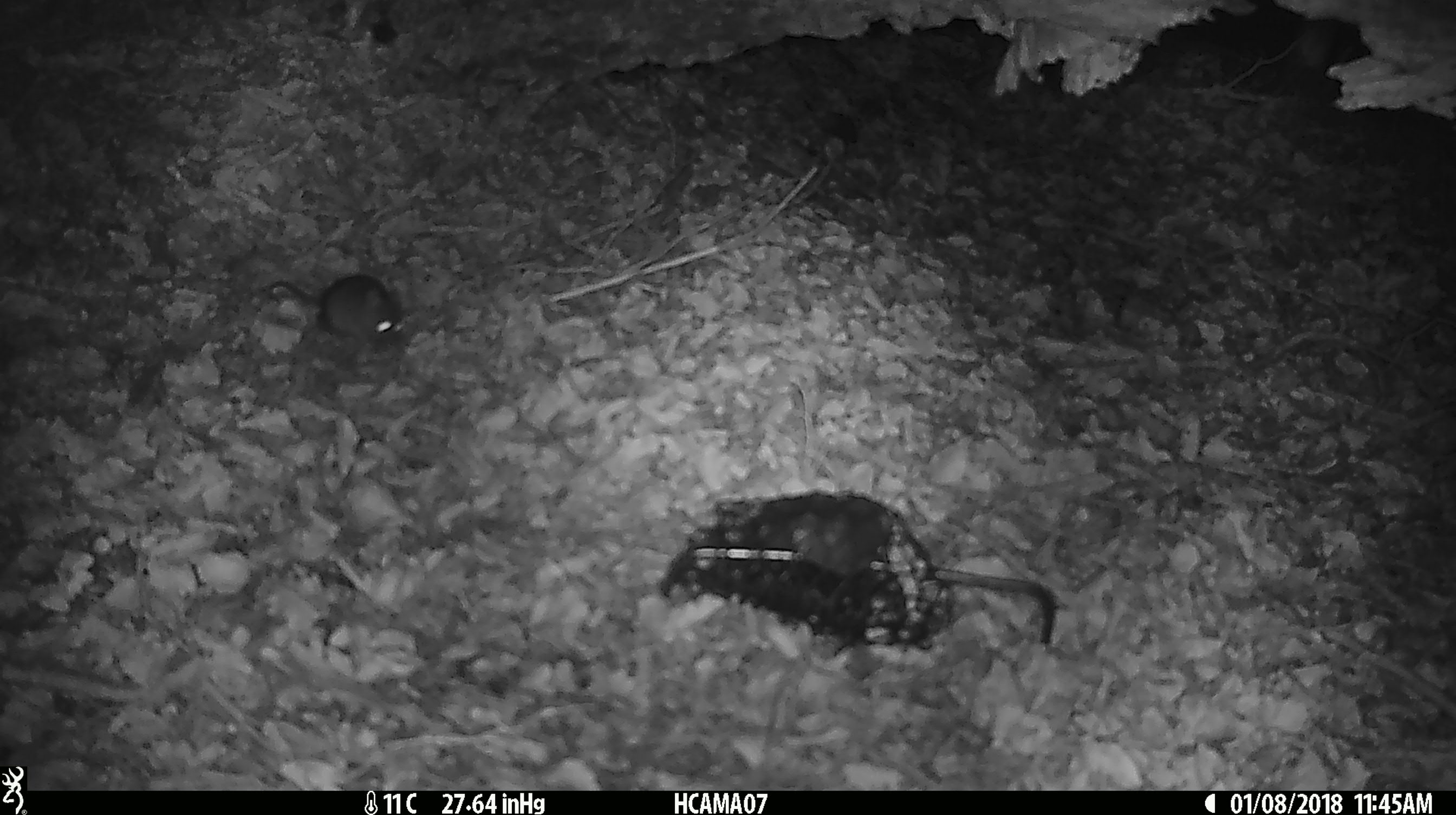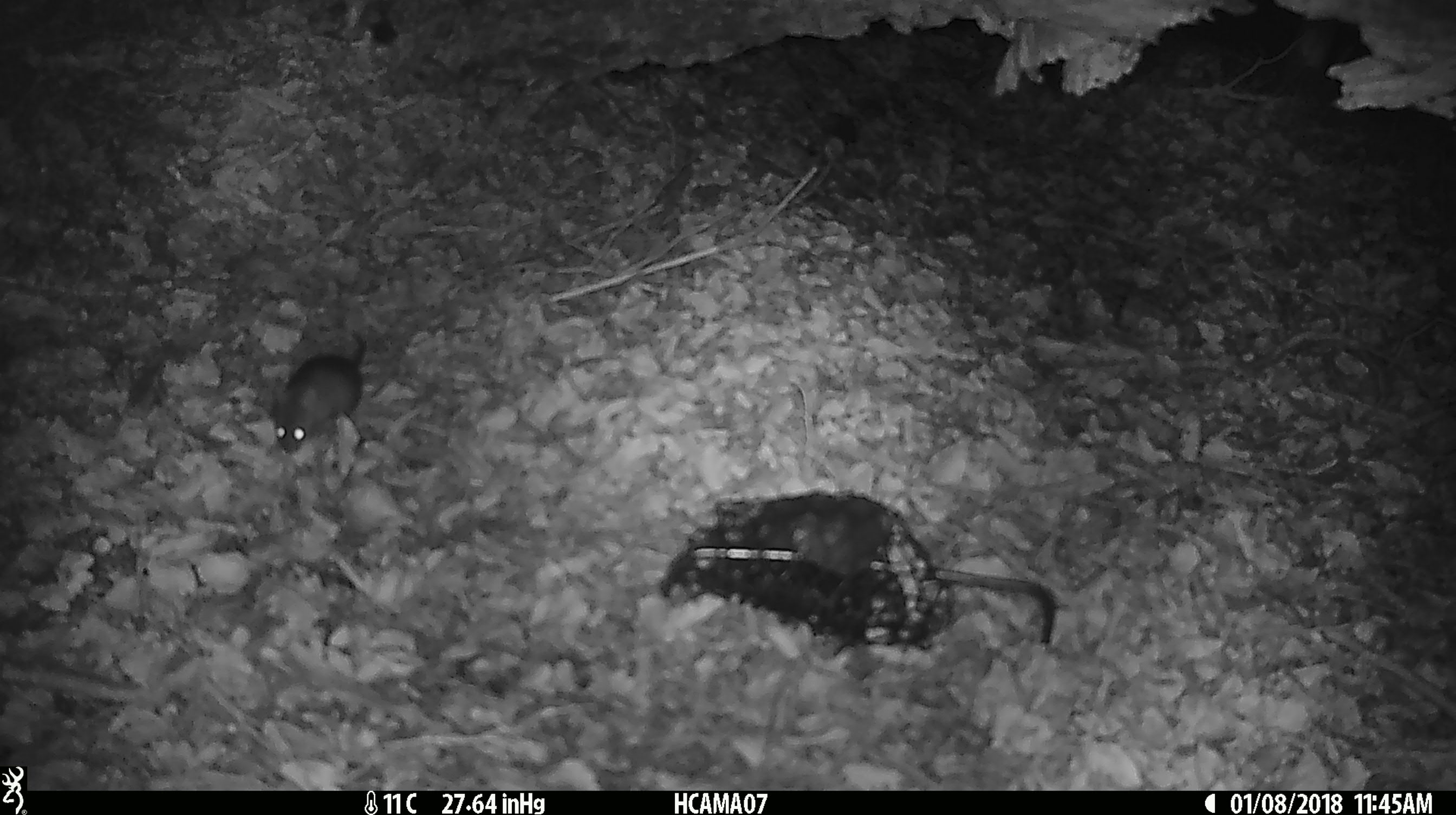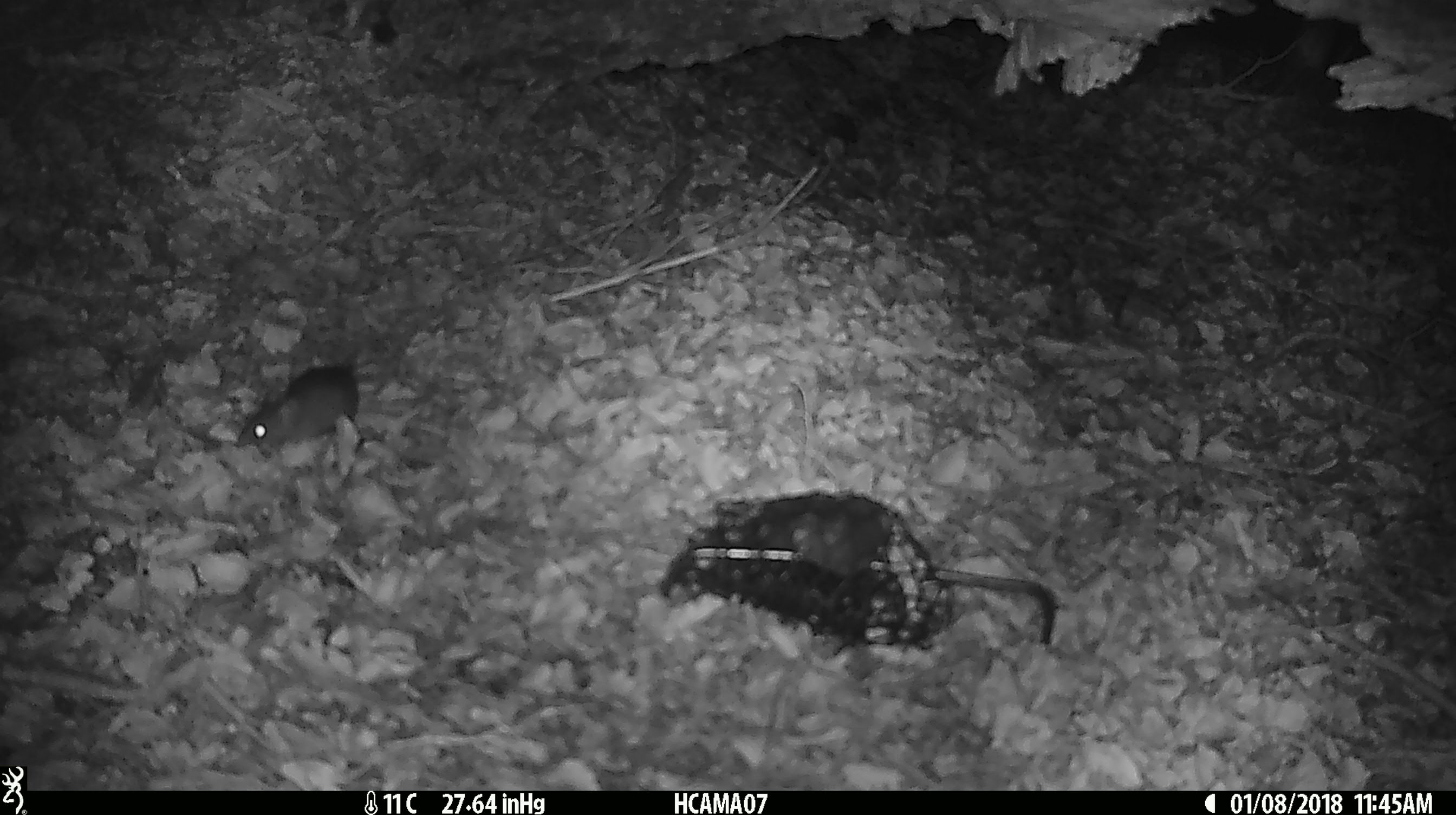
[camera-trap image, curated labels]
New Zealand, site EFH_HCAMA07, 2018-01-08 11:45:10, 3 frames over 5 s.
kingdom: Animalia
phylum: Chordata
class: Mammalia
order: Rodentia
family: Muridae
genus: Mus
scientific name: Mus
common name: mouse